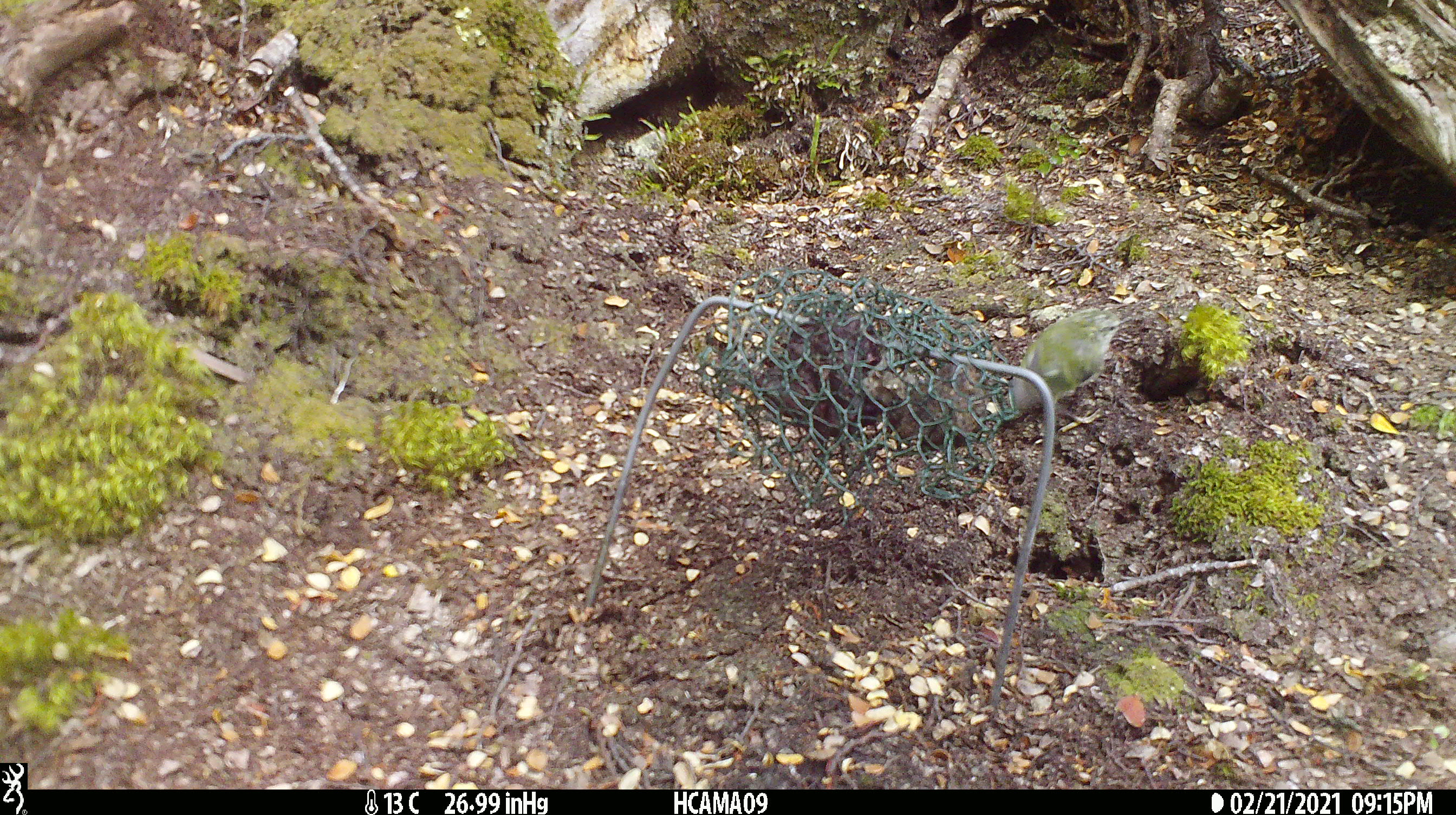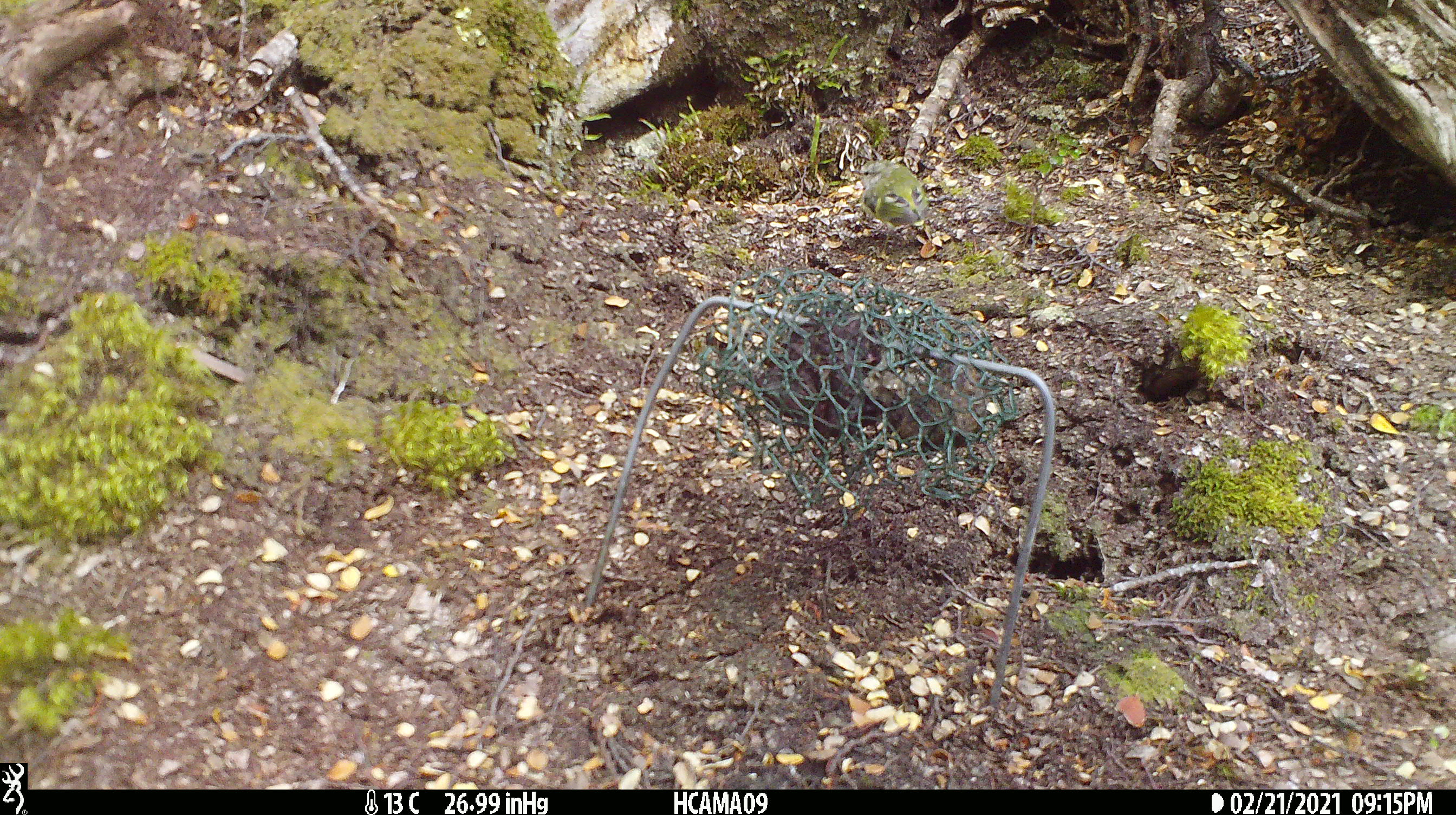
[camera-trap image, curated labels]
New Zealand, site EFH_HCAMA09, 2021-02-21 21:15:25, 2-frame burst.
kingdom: Animalia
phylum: Chordata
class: Aves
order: Passeriformes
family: Acanthisittidae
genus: Acanthisitta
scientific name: Acanthisitta chloris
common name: rifleman